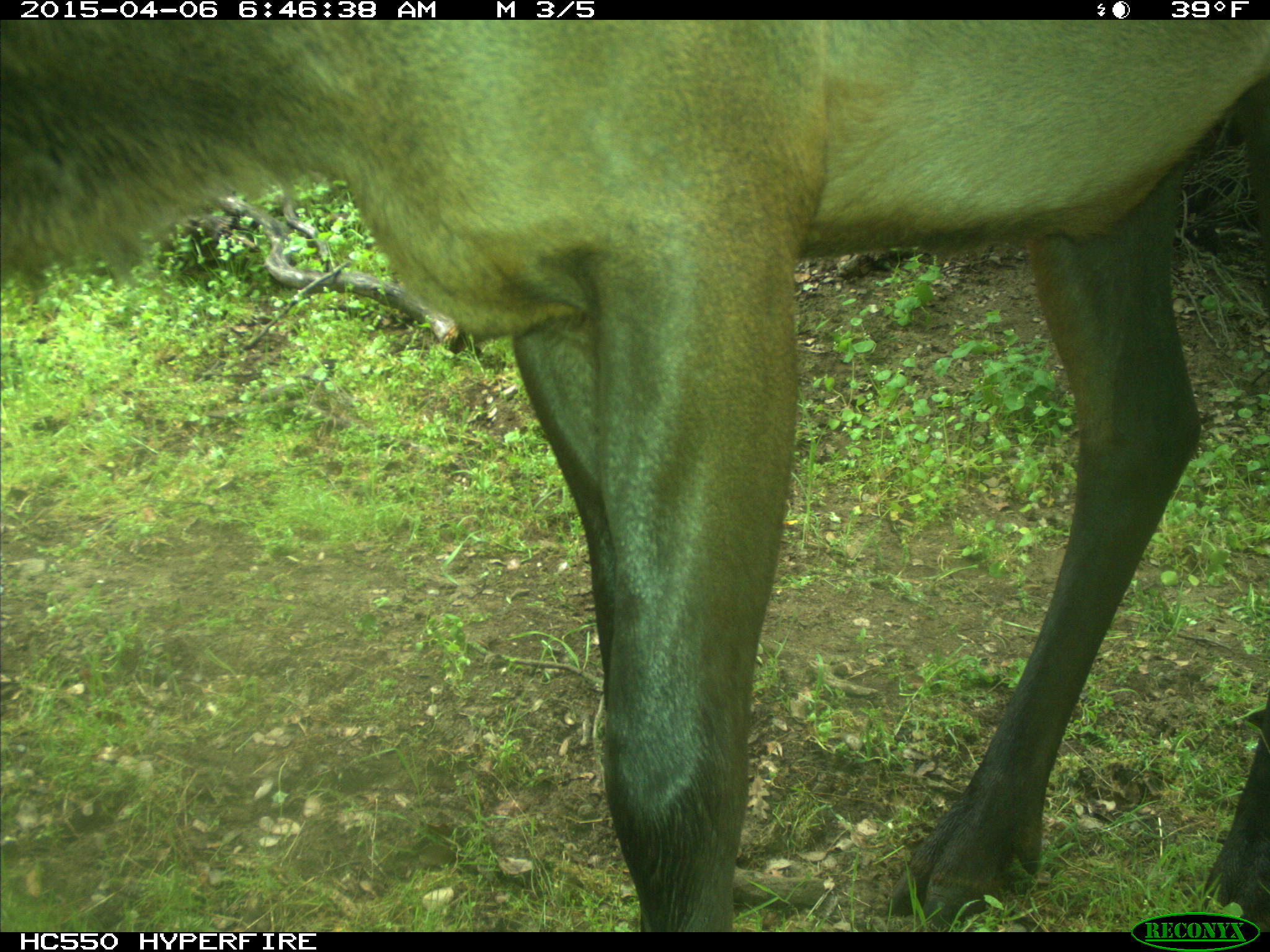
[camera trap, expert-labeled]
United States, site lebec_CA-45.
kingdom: Animalia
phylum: Chordata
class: Mammalia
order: Artiodactyla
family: Cervidae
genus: Cervus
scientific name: Cervus canadensis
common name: elk